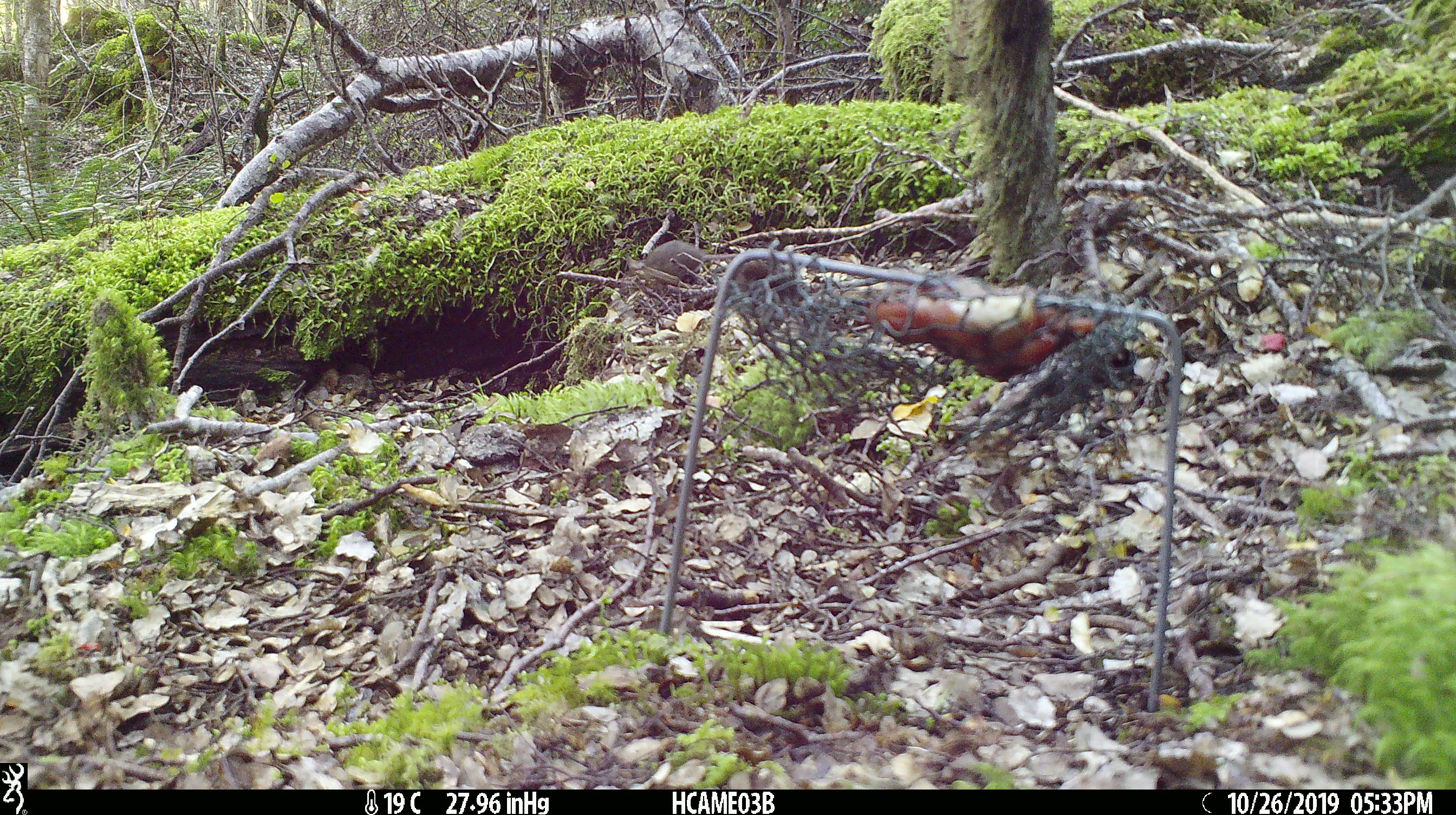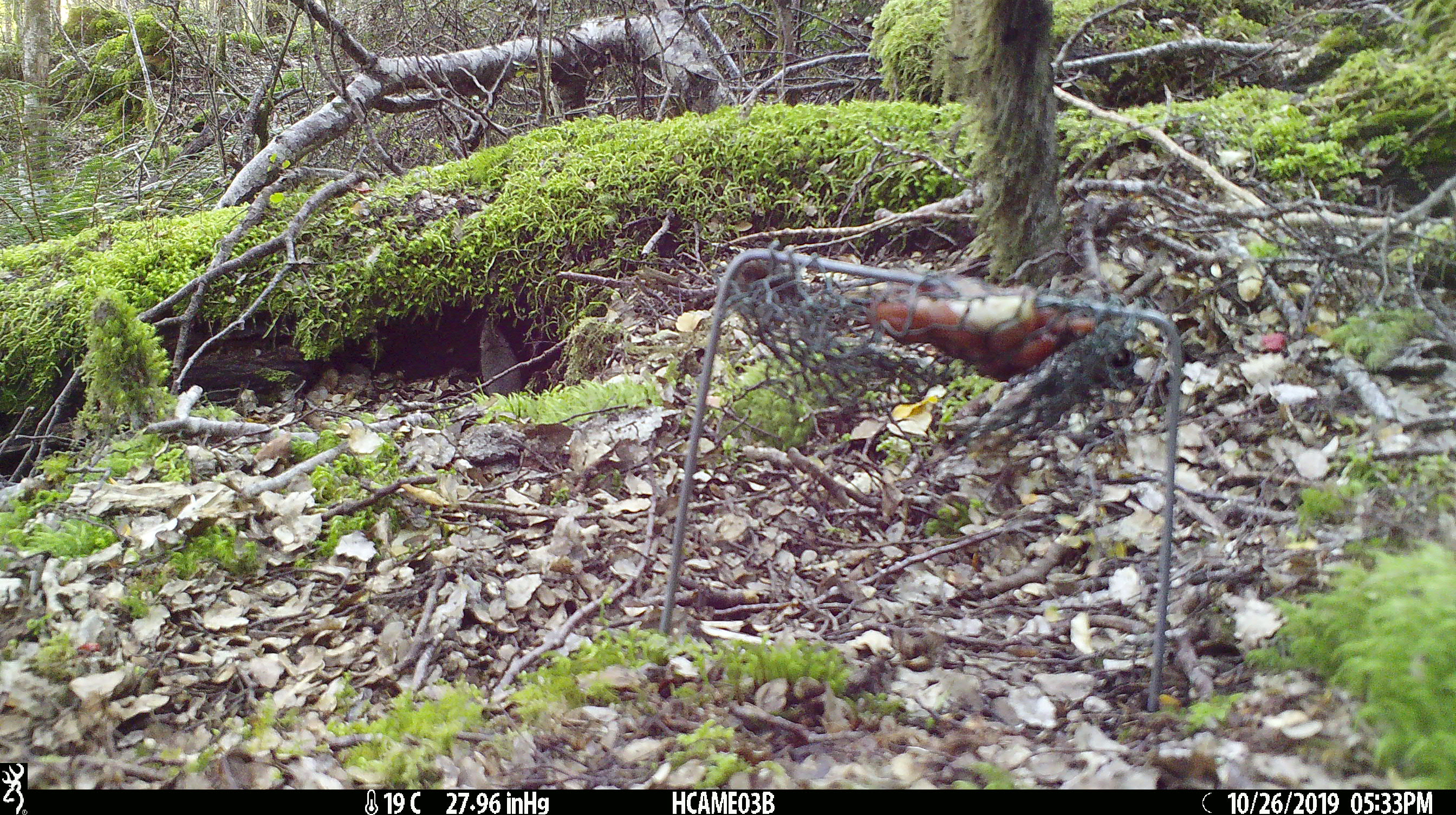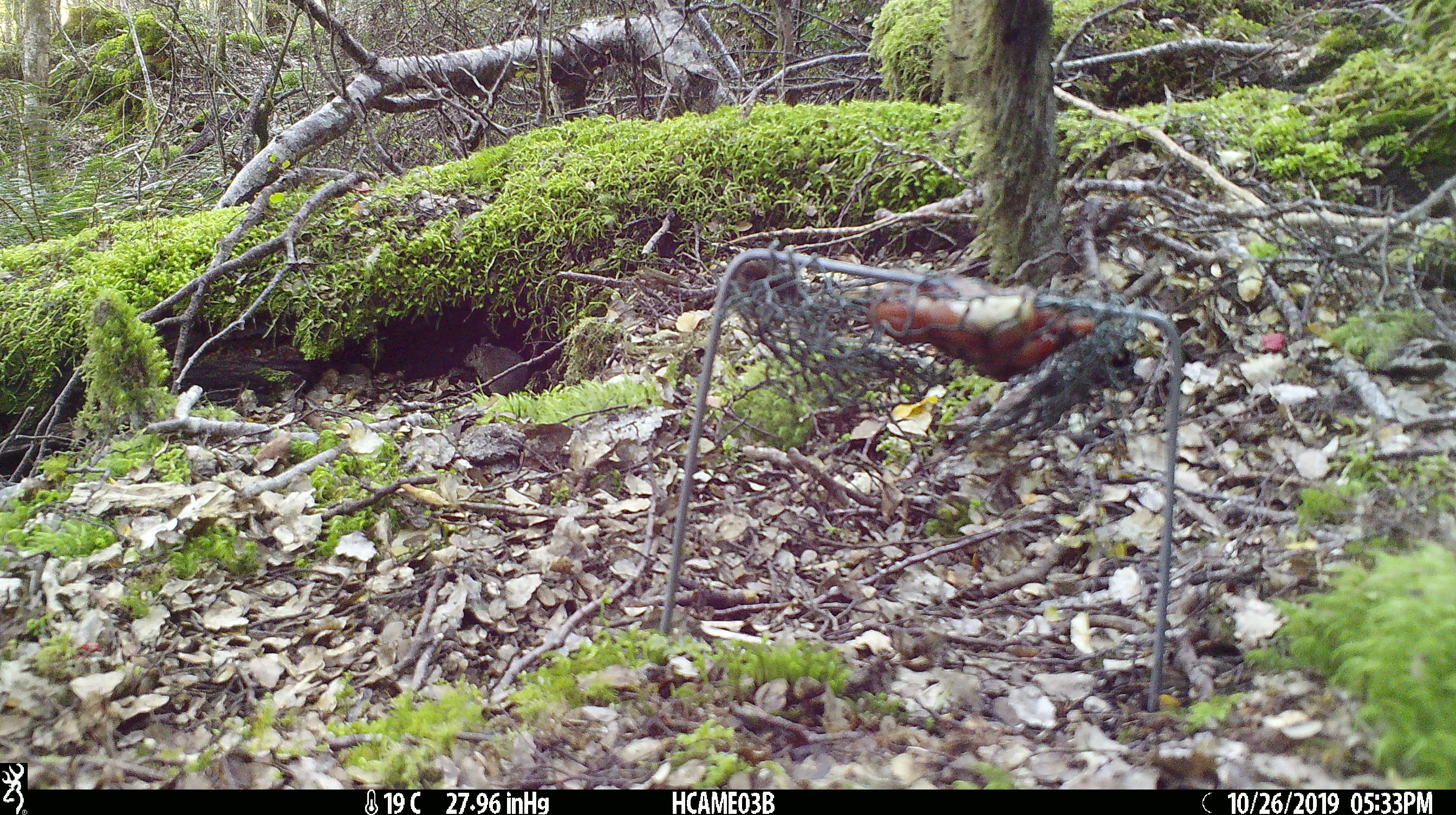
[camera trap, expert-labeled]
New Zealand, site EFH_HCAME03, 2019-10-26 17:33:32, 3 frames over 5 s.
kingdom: Animalia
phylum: Chordata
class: Mammalia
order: Rodentia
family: Muridae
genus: Mus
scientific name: Mus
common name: mouse